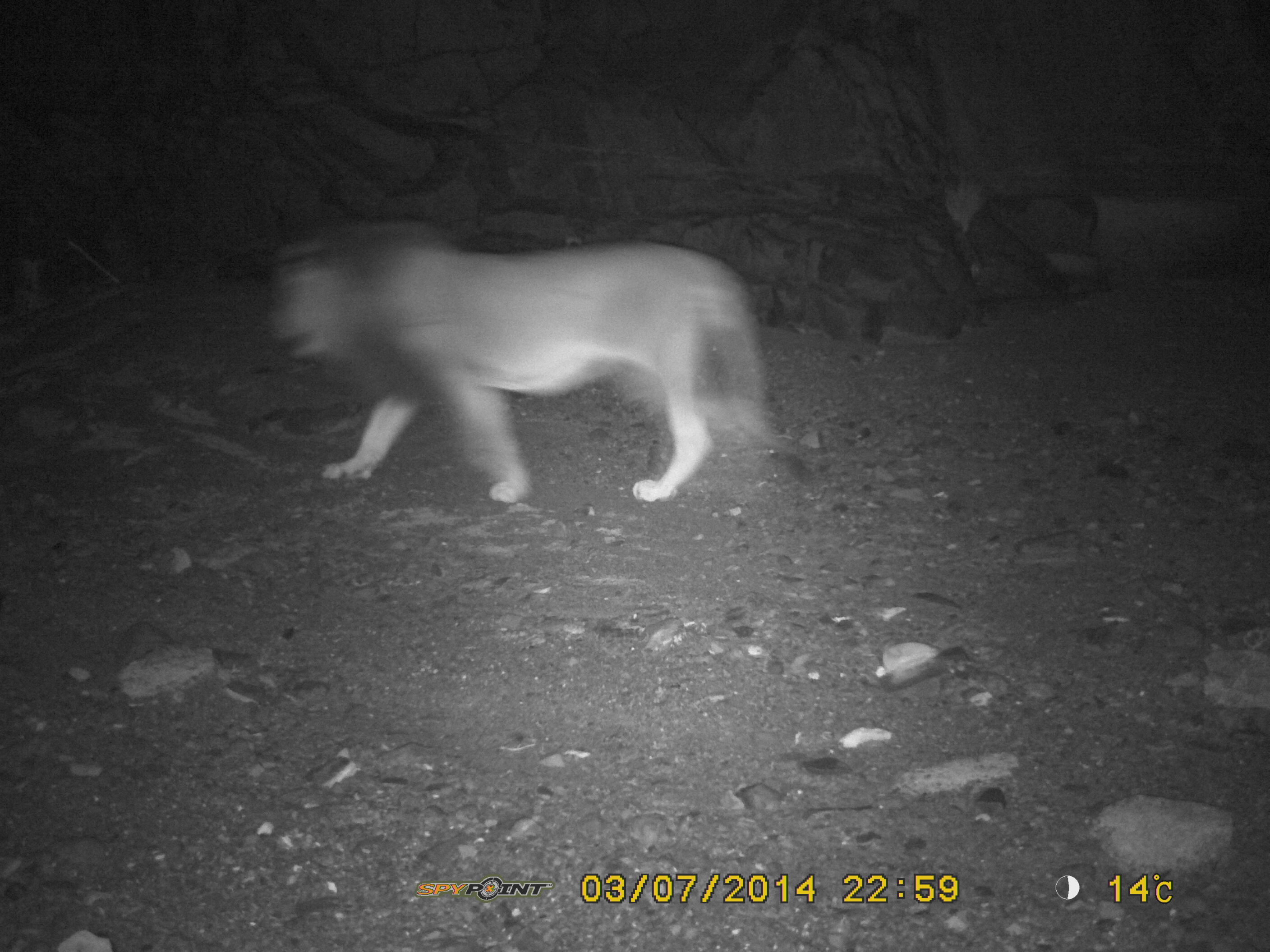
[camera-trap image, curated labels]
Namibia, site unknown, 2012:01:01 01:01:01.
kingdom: Animalia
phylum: Chordata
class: Mammalia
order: Carnivora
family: Felidae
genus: Panthera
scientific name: Panthera leo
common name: lion